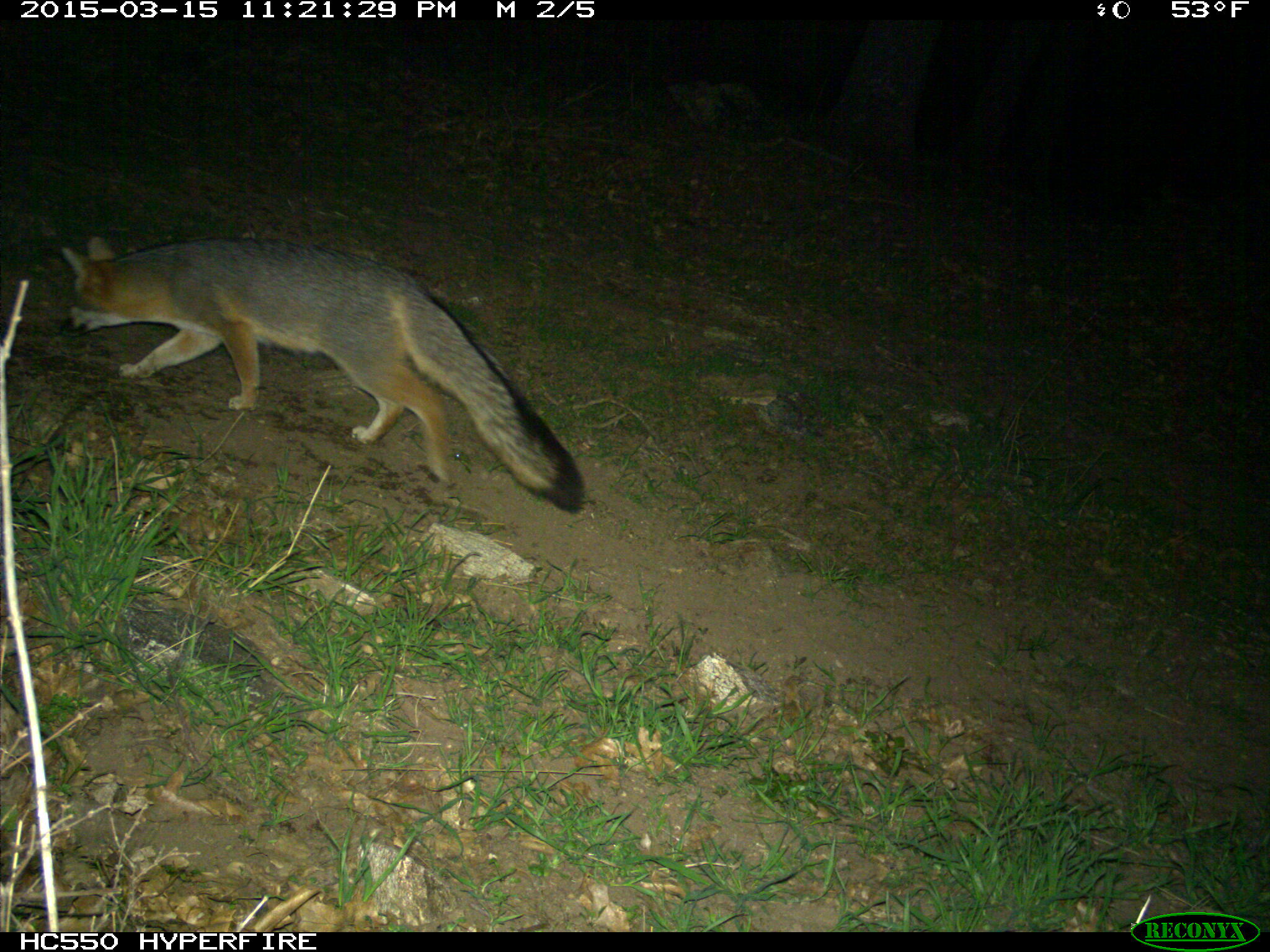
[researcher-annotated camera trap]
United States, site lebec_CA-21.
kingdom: Animalia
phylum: Chordata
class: Mammalia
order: Carnivora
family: Canidae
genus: Urocyon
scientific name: Urocyon cinereoargenteus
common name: gray fox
Urocyon cinereoargenteus (gray fox).